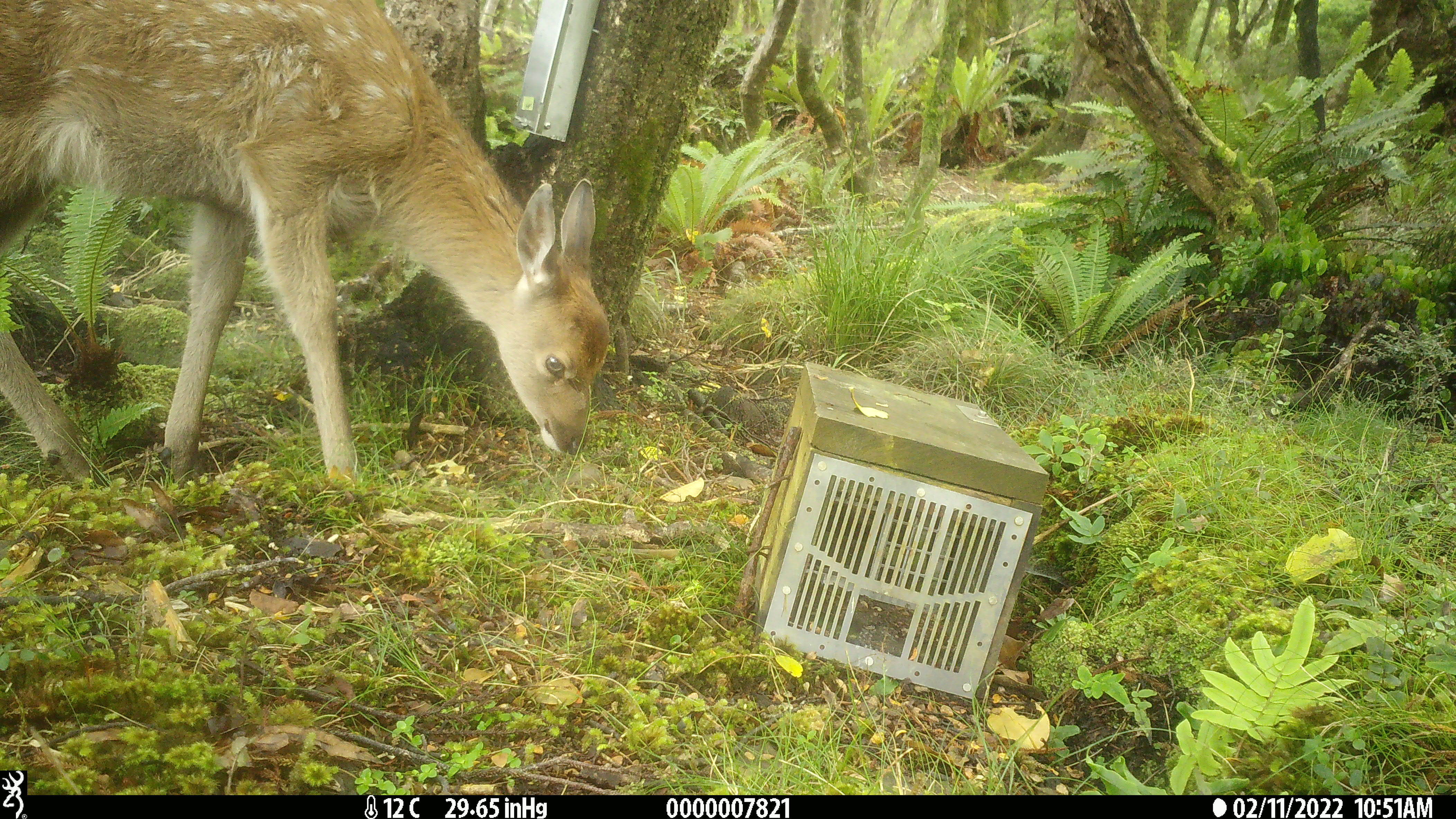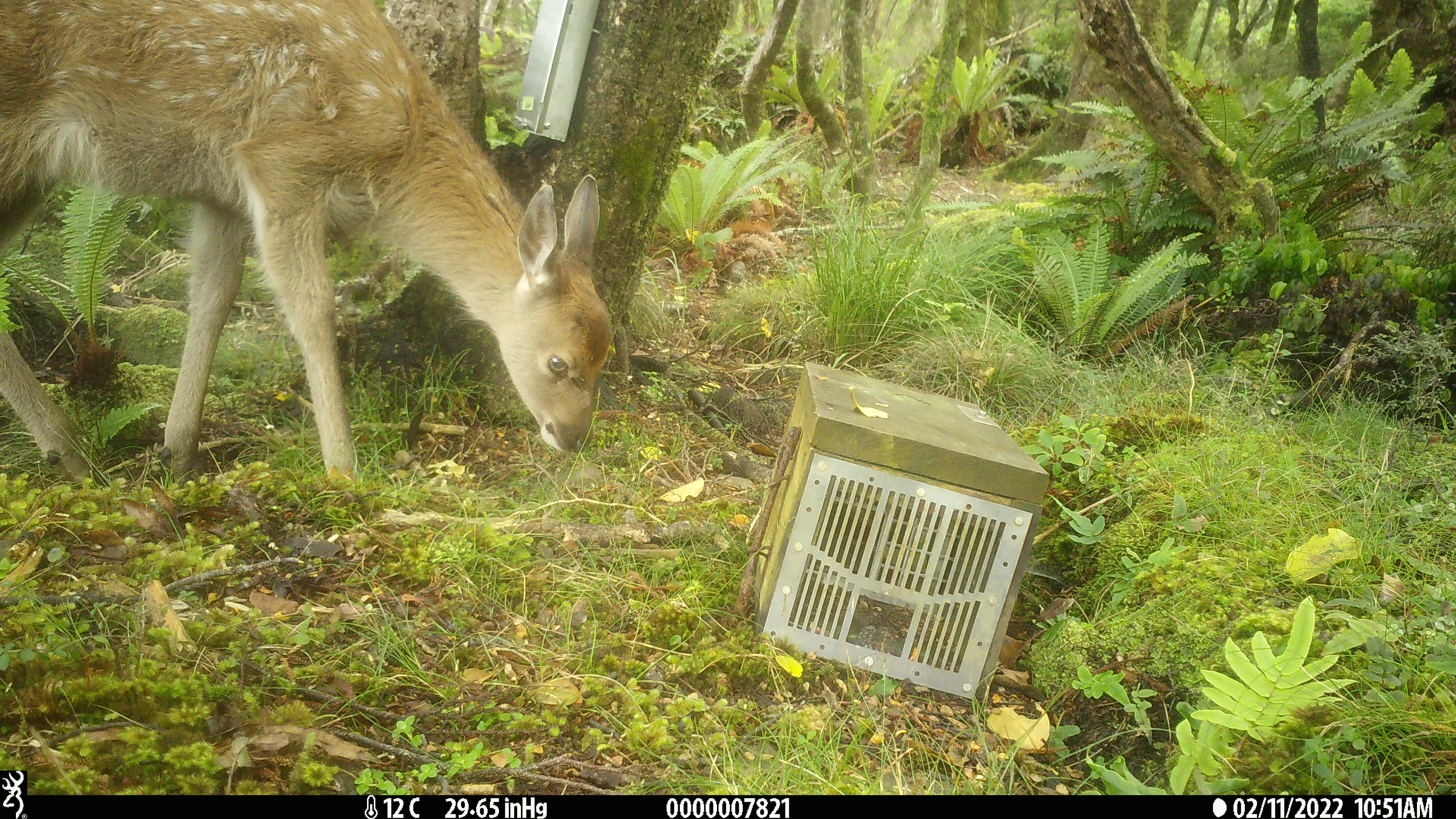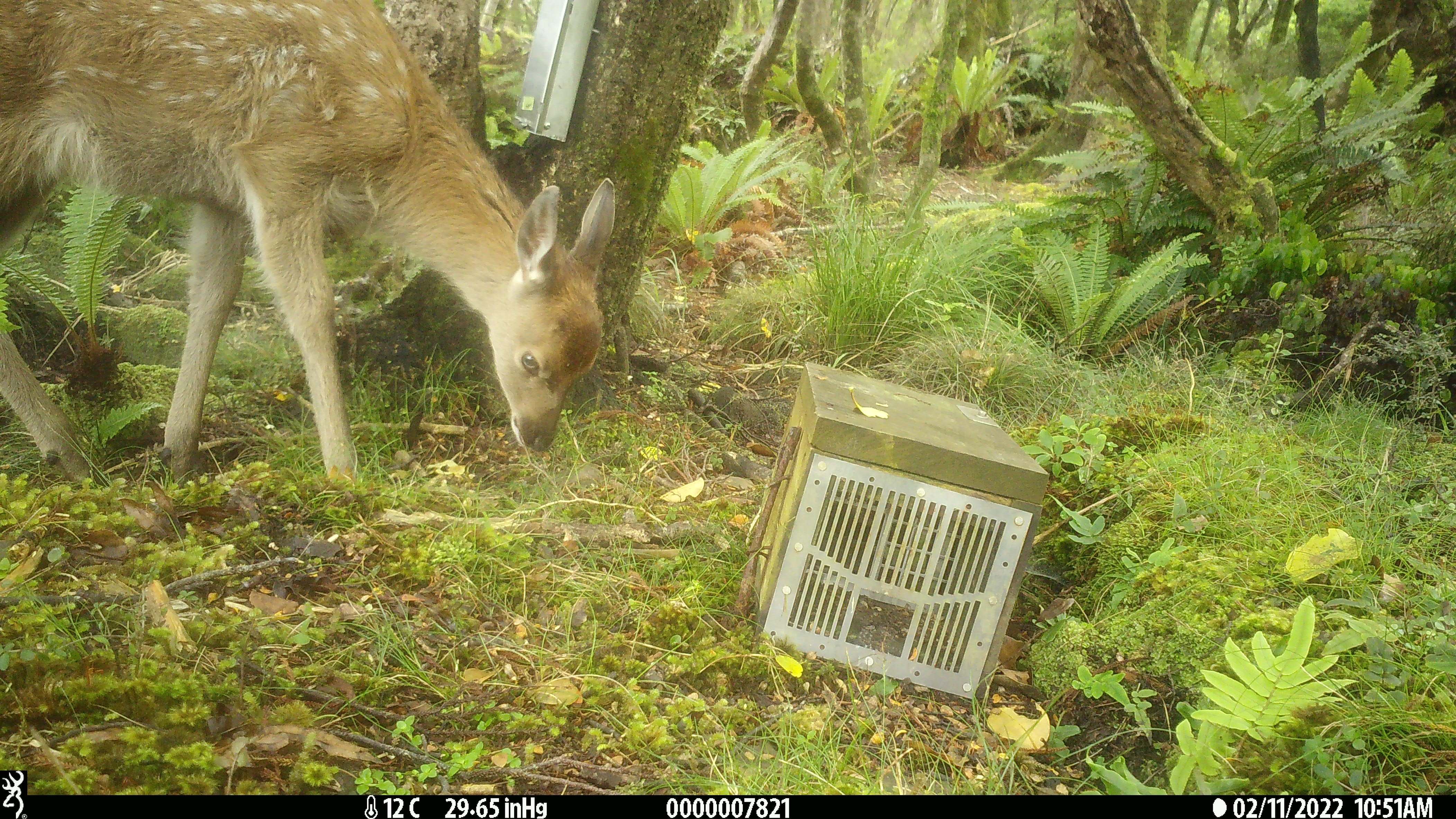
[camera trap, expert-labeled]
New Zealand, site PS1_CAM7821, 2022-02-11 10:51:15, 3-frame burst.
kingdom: Animalia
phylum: Chordata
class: Mammalia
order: Artiodactyla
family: Cervidae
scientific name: Cervidae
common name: deer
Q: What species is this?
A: Deer (Cervidae).